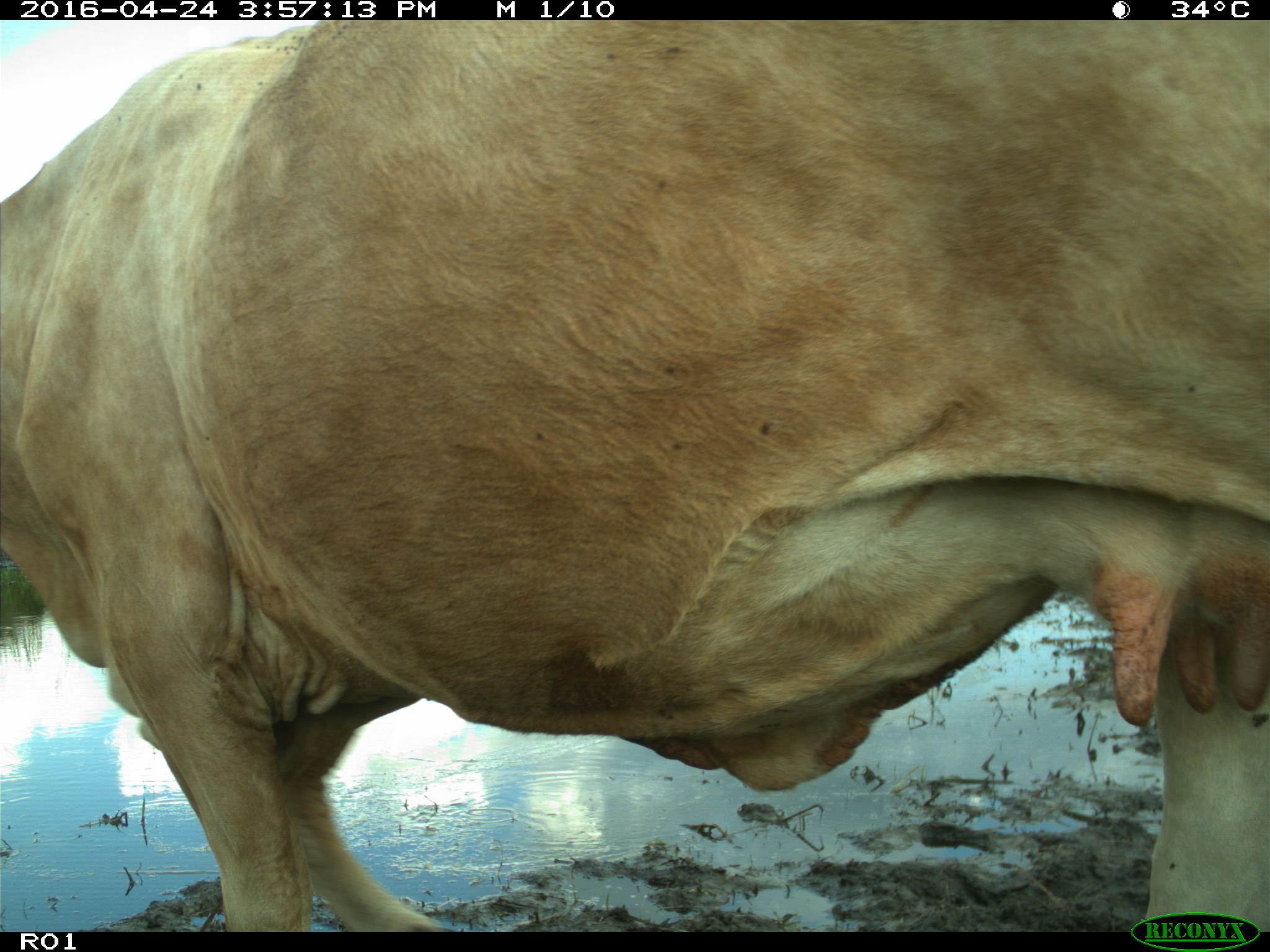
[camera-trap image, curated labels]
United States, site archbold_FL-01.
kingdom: Animalia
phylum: Chordata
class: Mammalia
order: Artiodactyla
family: Bovidae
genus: Bos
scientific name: Bos taurus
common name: domestic cow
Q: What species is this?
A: Bos taurus (domestic cow).